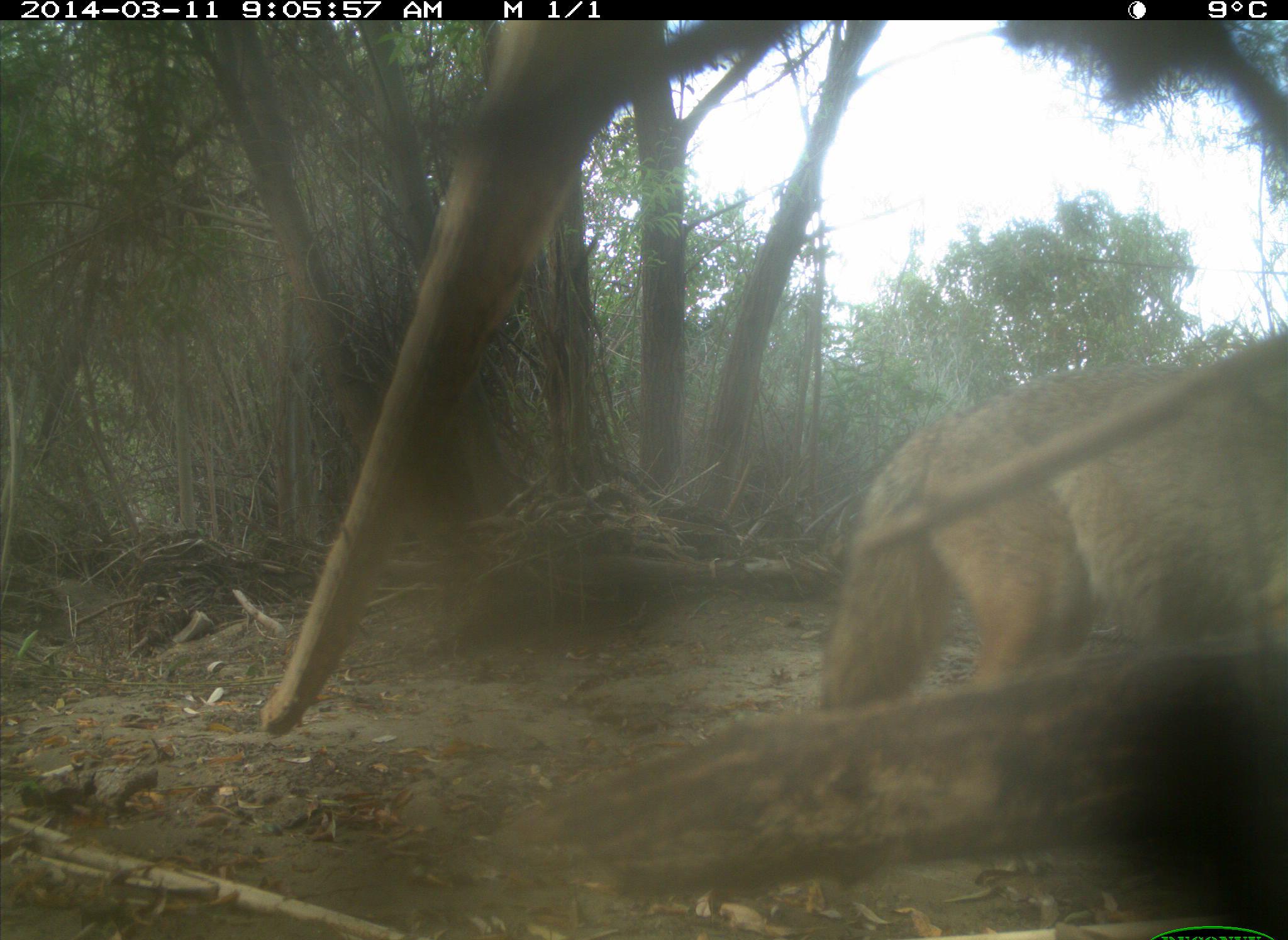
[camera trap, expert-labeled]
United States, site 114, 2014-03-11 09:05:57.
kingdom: Animalia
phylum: Chordata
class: Mammalia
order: Carnivora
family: Canidae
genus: Canis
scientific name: Canis latrans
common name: coyote